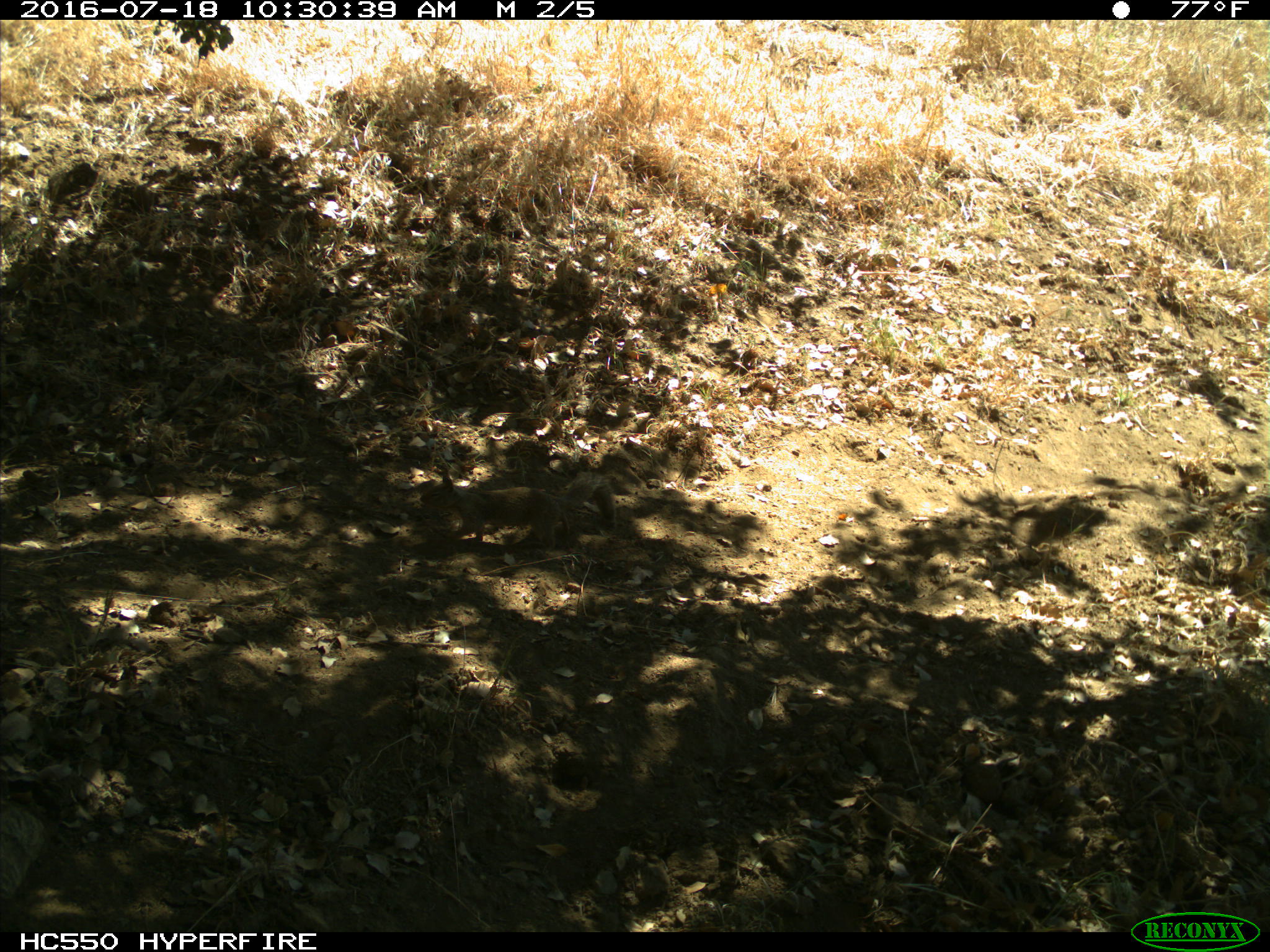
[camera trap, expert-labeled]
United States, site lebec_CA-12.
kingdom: Animalia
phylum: Chordata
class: Mammalia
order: Rodentia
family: Sciuridae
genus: Otospermophilus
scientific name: Otospermophilus beecheyi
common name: california ground squirrel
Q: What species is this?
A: Otospermophilus beecheyi (california ground squirrel).